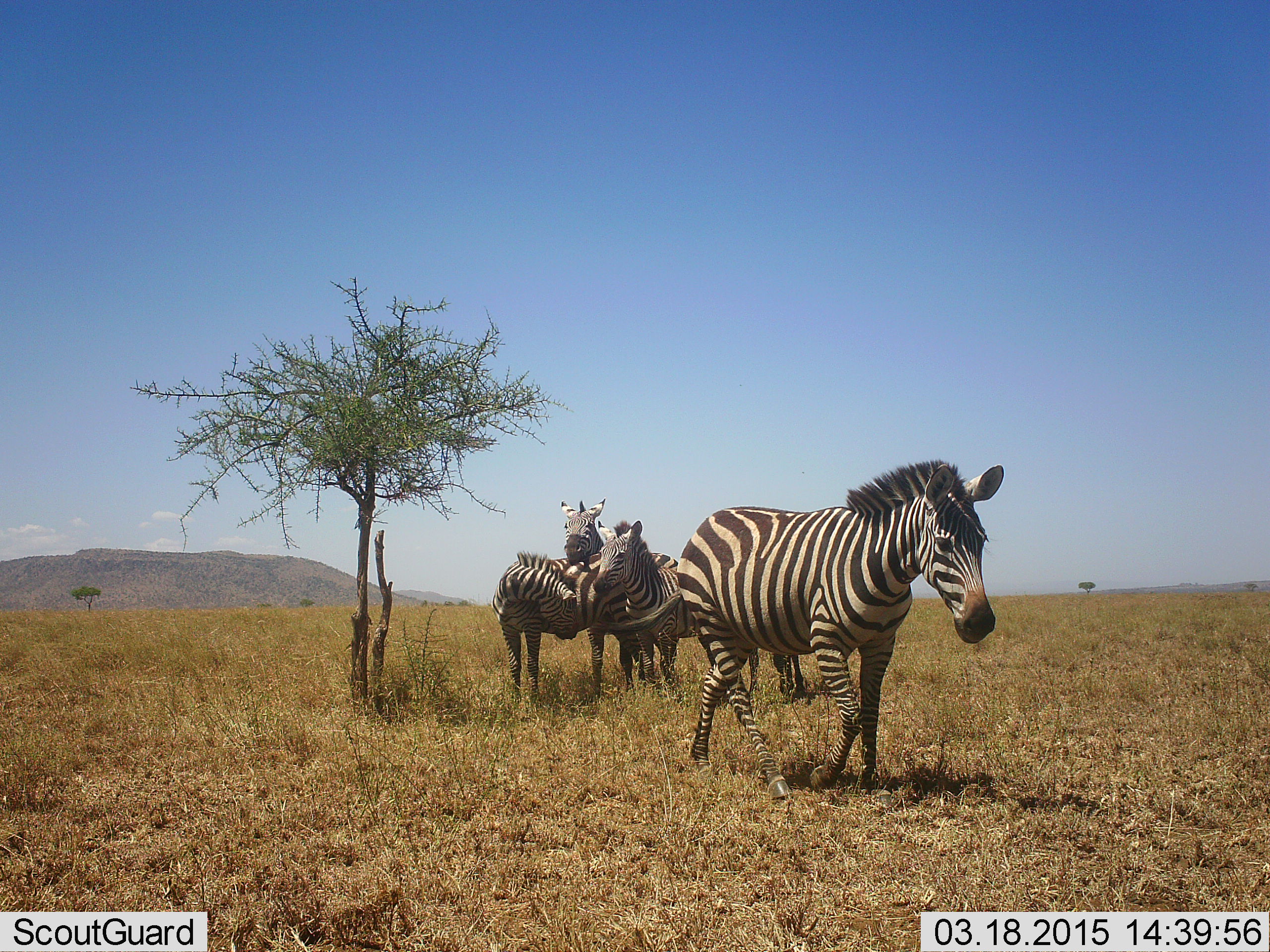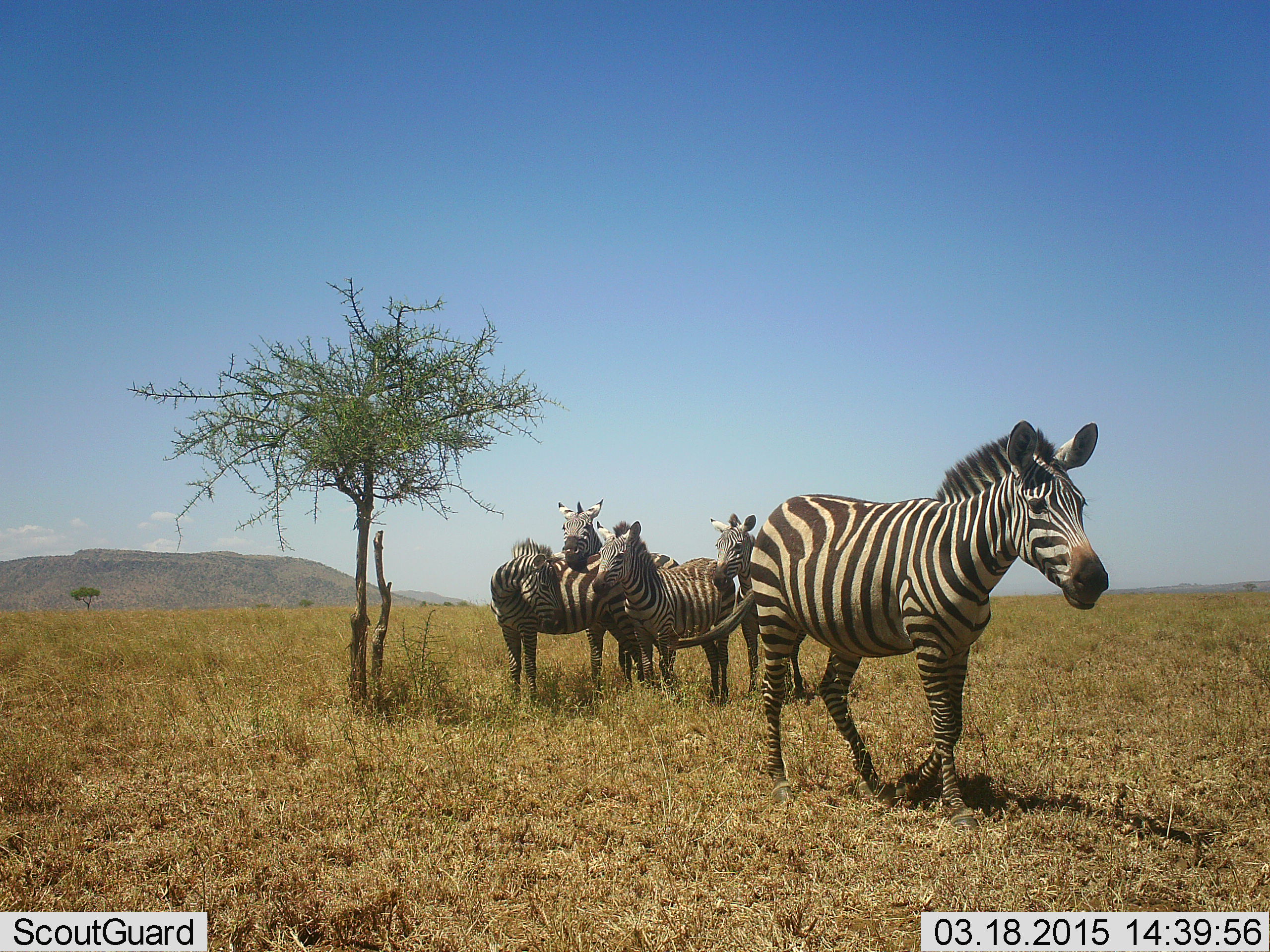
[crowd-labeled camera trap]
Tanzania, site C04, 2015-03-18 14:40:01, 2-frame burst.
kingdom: Animalia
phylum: Chordata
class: Mammalia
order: Perissodactyla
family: Equidae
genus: Equus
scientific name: Equus quagga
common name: plains zebra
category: zebra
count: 5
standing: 80%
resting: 0%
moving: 60%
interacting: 40%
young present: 0%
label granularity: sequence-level